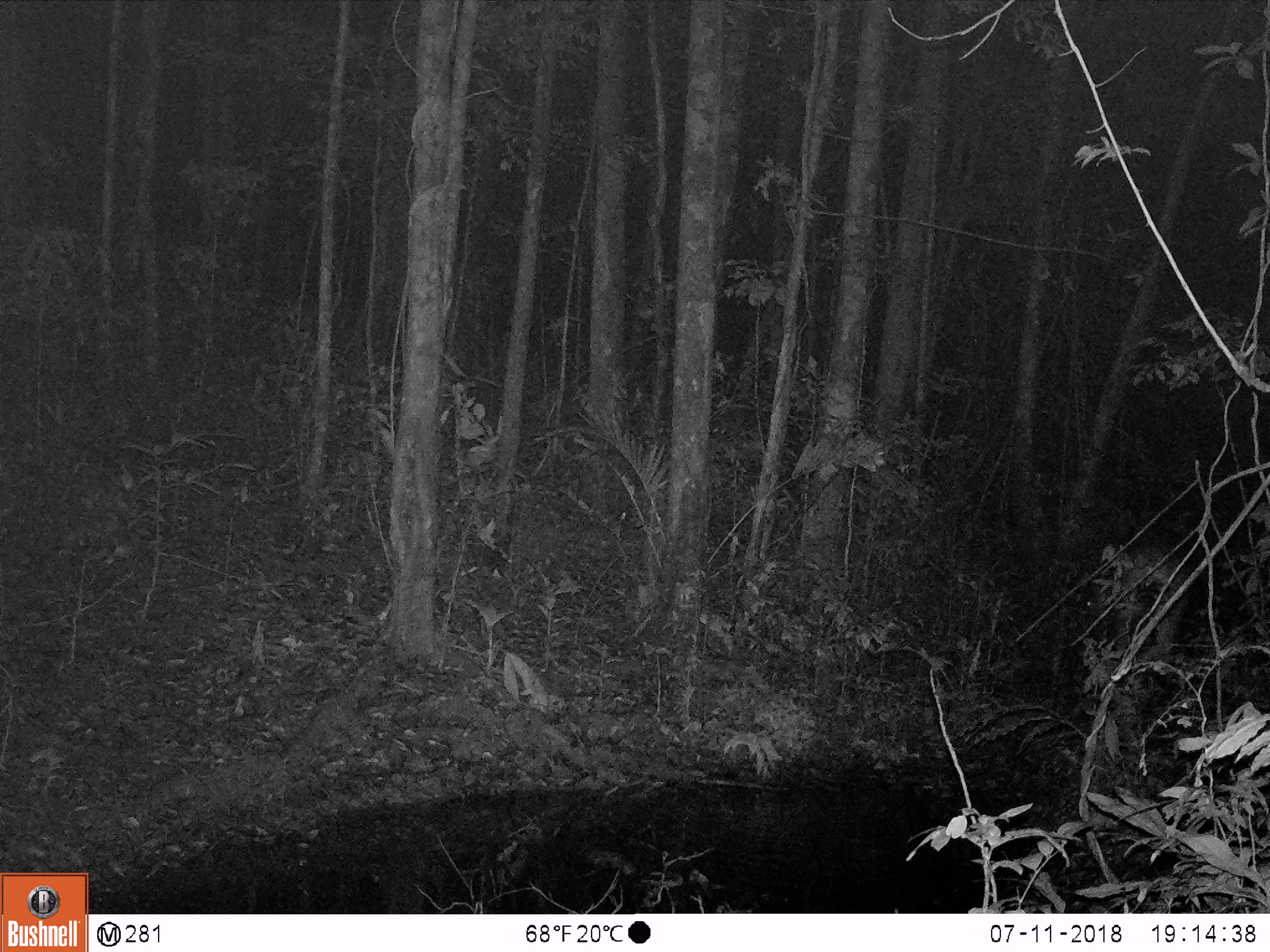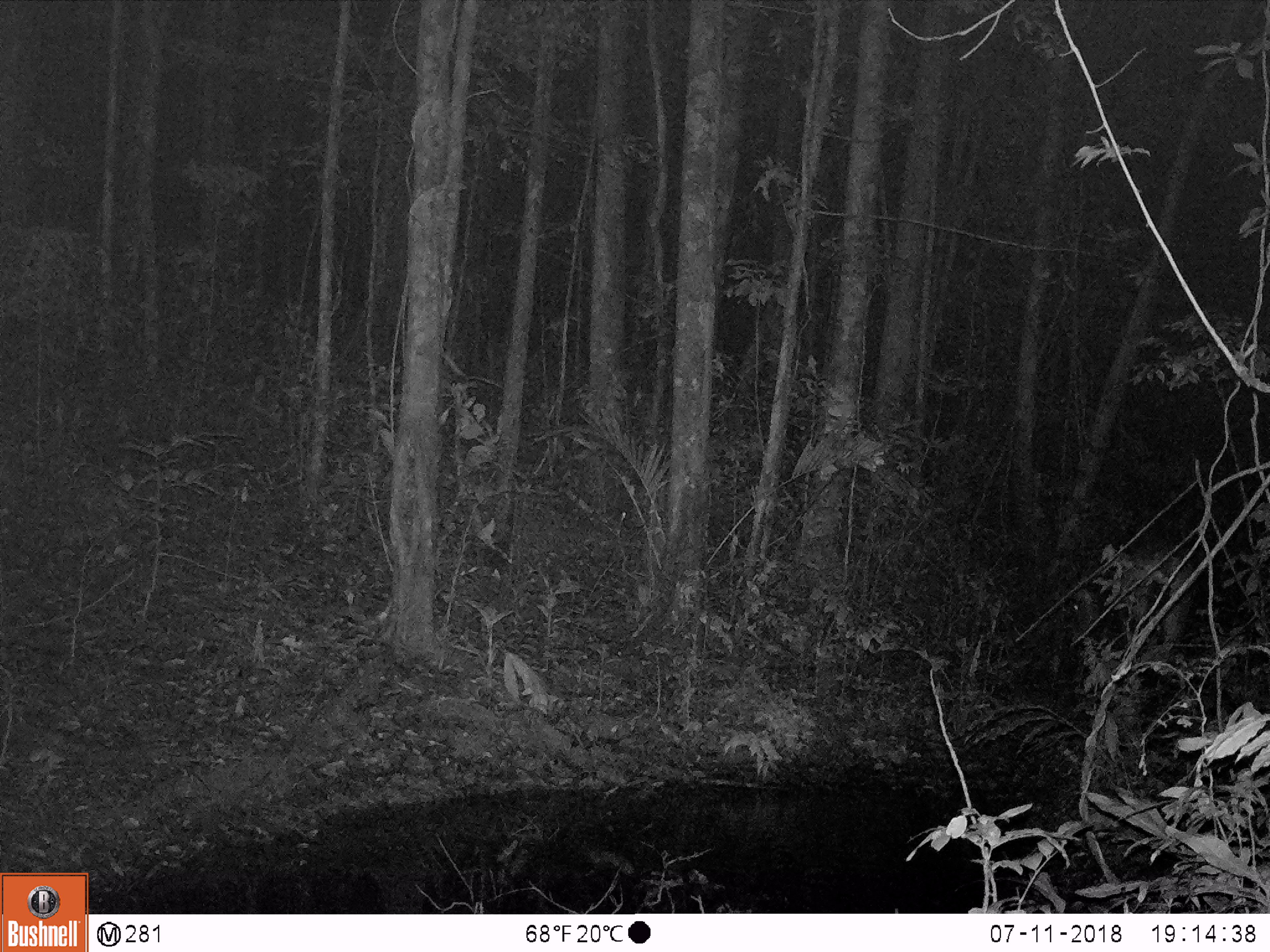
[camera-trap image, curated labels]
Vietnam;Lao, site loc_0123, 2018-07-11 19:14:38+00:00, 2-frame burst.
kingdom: Animalia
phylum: Chordata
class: Mammalia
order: Artiodactyla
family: Cervidae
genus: Rusa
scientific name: Rusa unicolor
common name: sambar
Sambar (Rusa unicolor). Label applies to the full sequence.